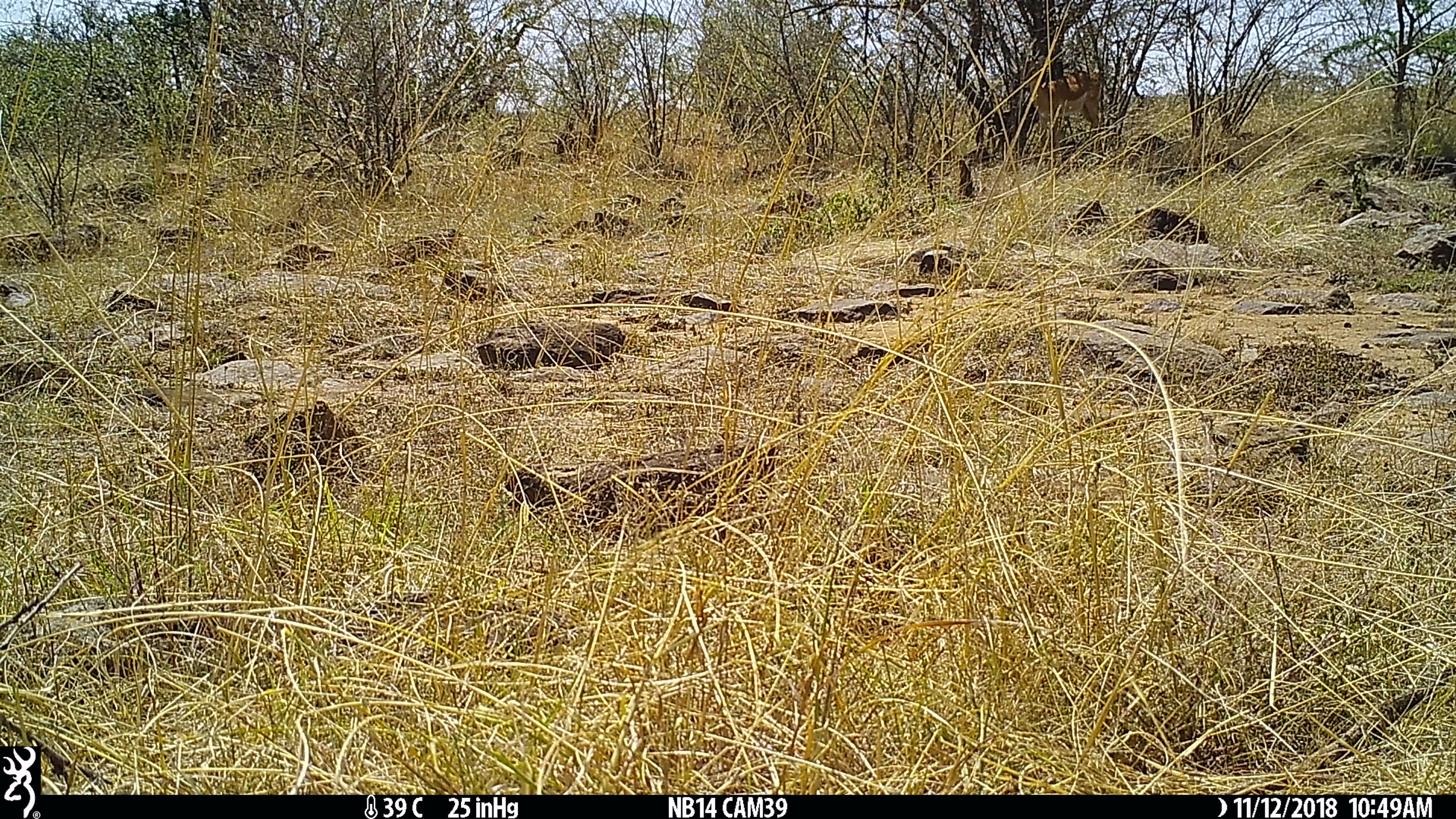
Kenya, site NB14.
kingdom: Animalia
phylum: Chordata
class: Mammalia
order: Artiodactyla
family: Bovidae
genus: Aepyceros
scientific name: Aepyceros melampus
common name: impala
Impala (Aepyceros melampus).